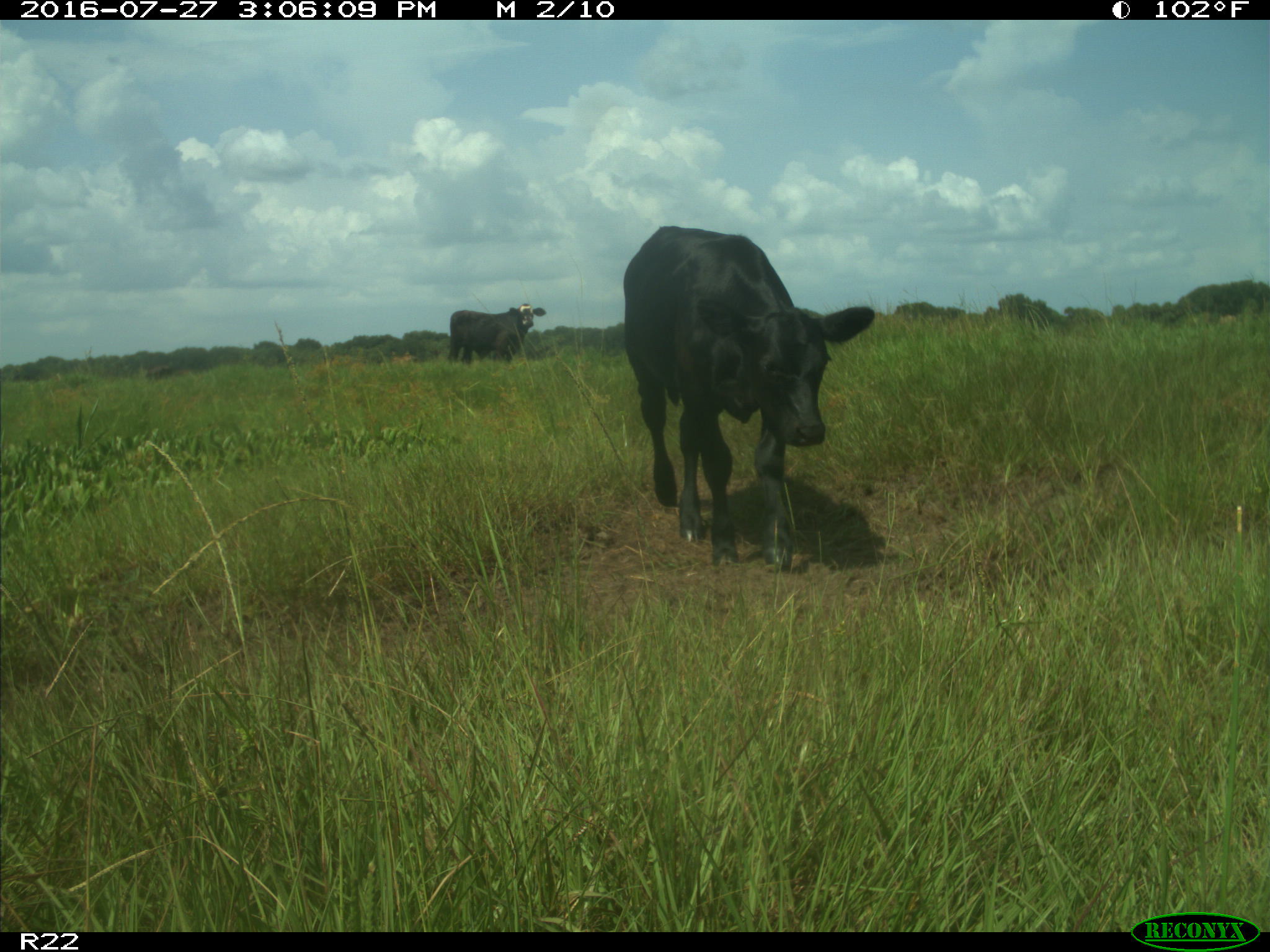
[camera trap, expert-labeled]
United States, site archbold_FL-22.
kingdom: Animalia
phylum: Chordata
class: Mammalia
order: Artiodactyla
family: Bovidae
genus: Bos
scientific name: Bos taurus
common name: domestic cow